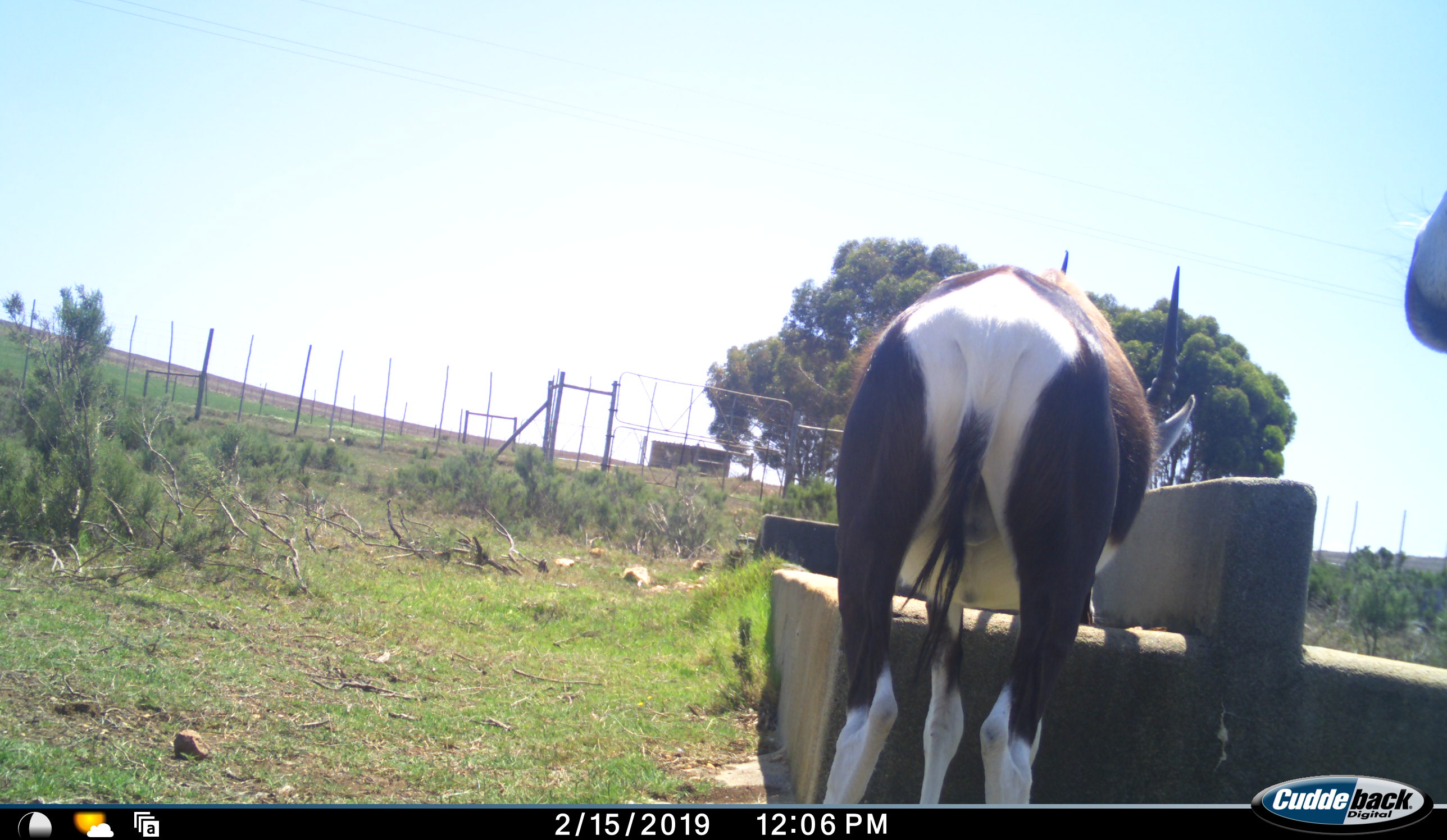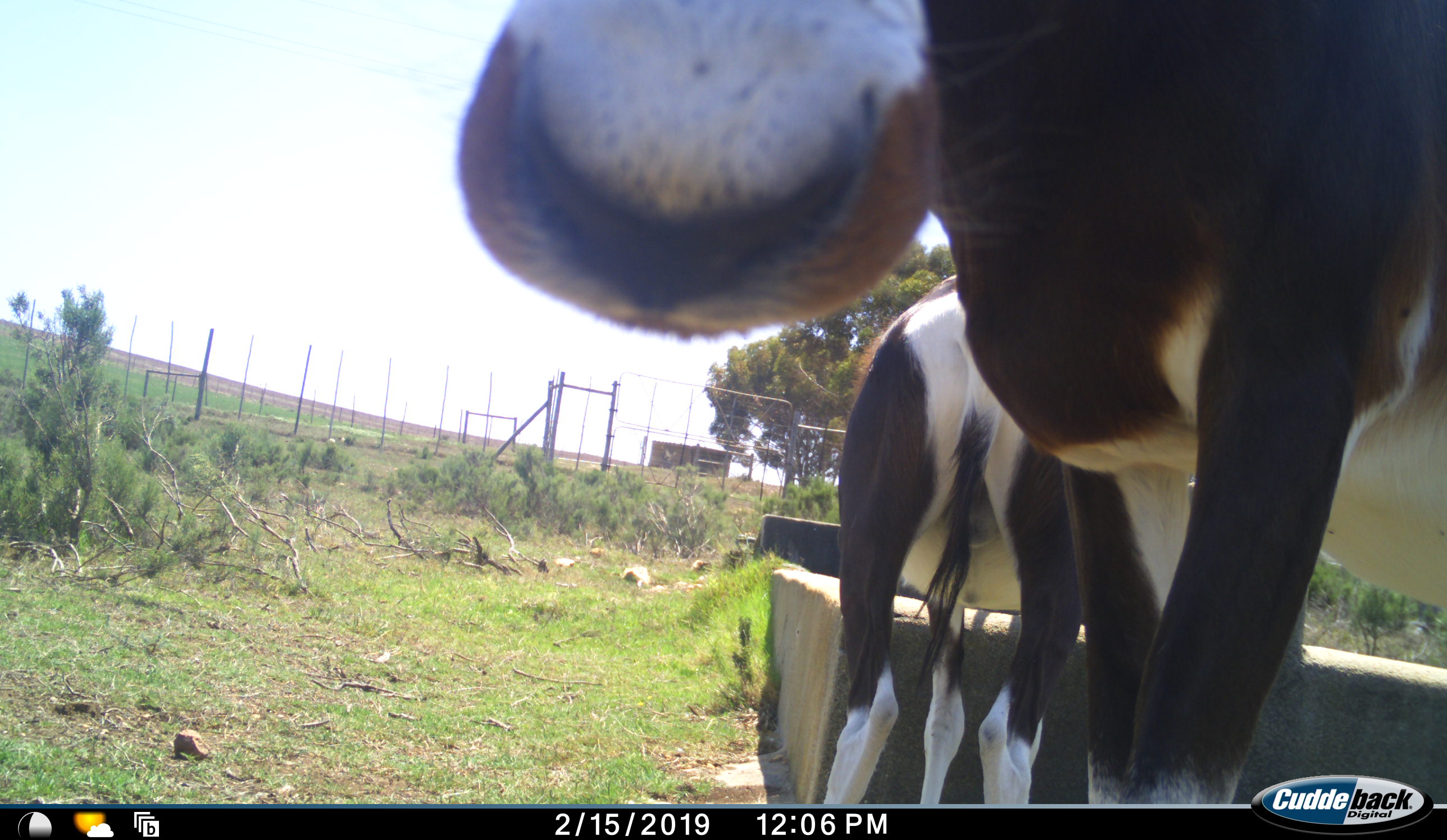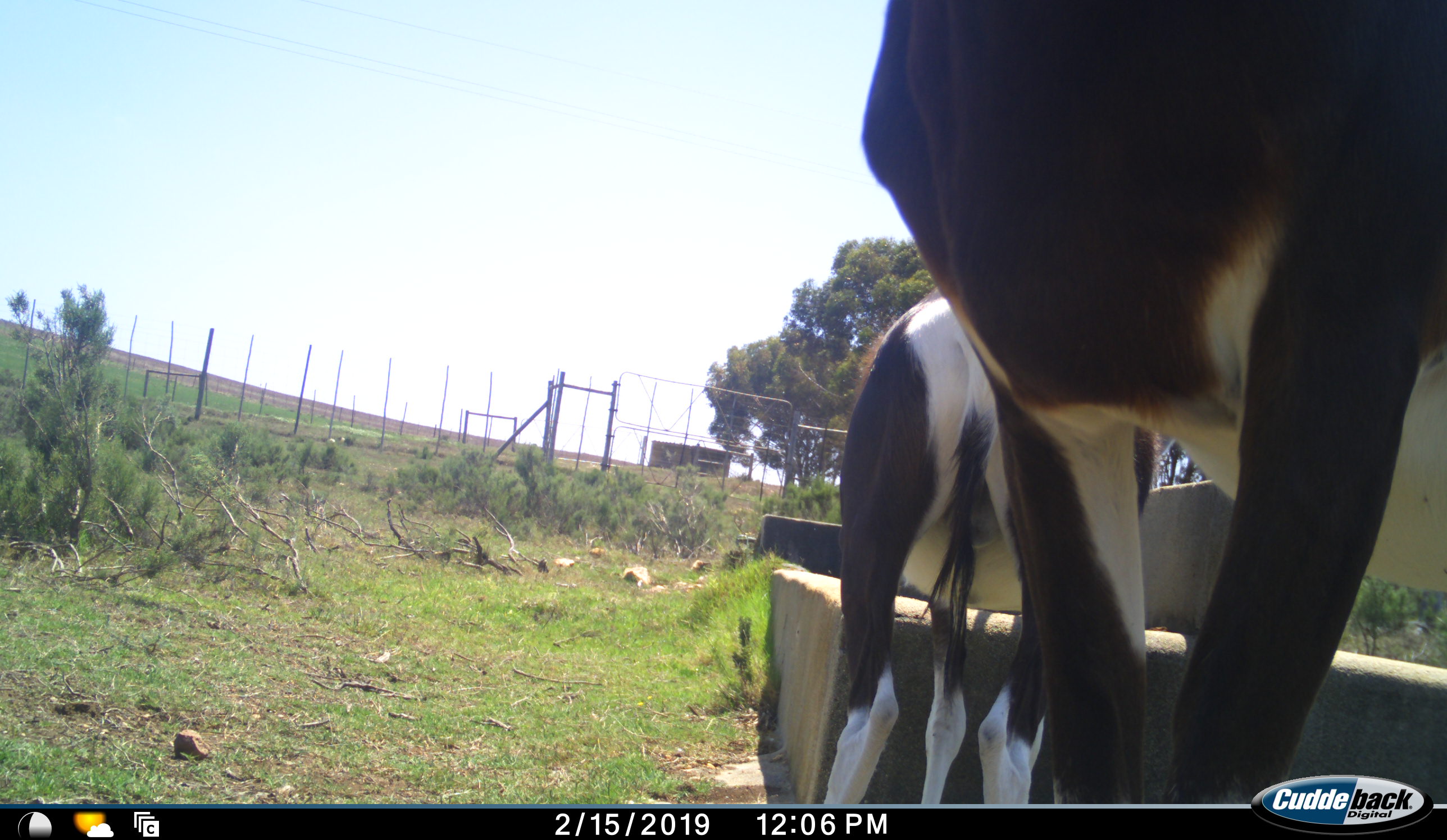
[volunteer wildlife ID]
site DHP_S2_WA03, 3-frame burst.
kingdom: Animalia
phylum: Chordata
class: Mammalia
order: Artiodactyla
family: Bovidae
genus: Damaliscus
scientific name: Damaliscus pygargus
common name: bontebok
Bontebok (Damaliscus pygargus), count 2. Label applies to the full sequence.